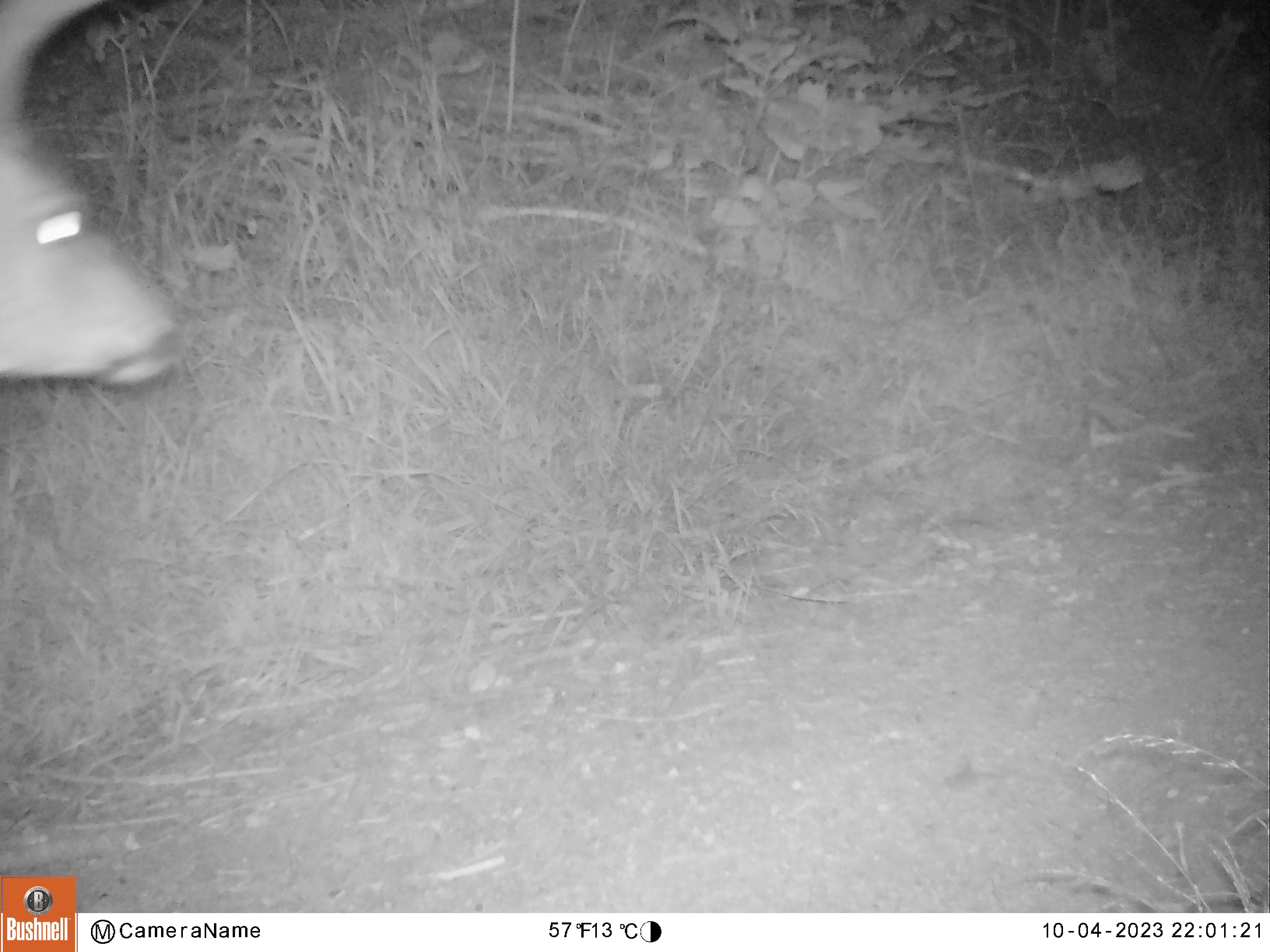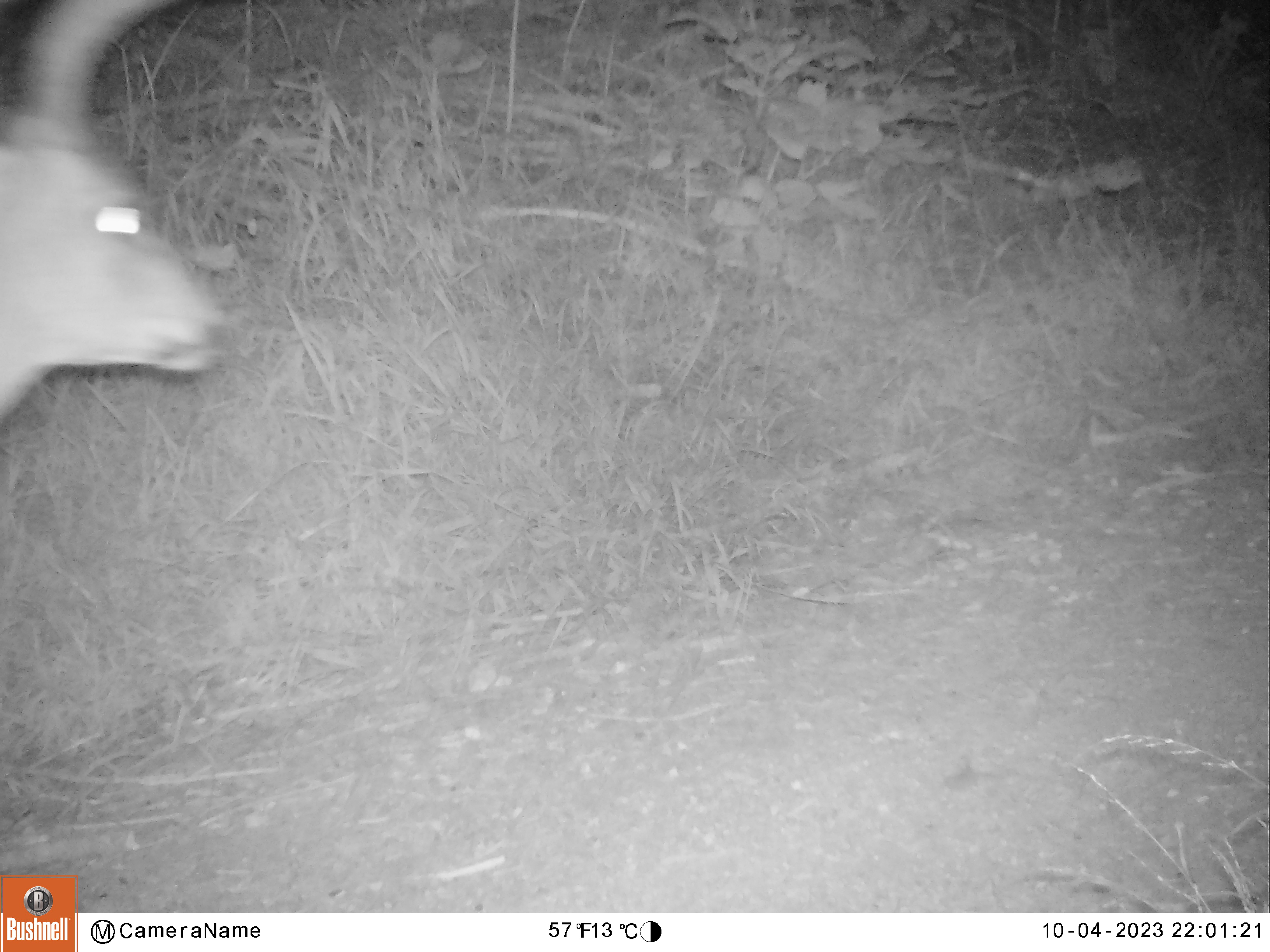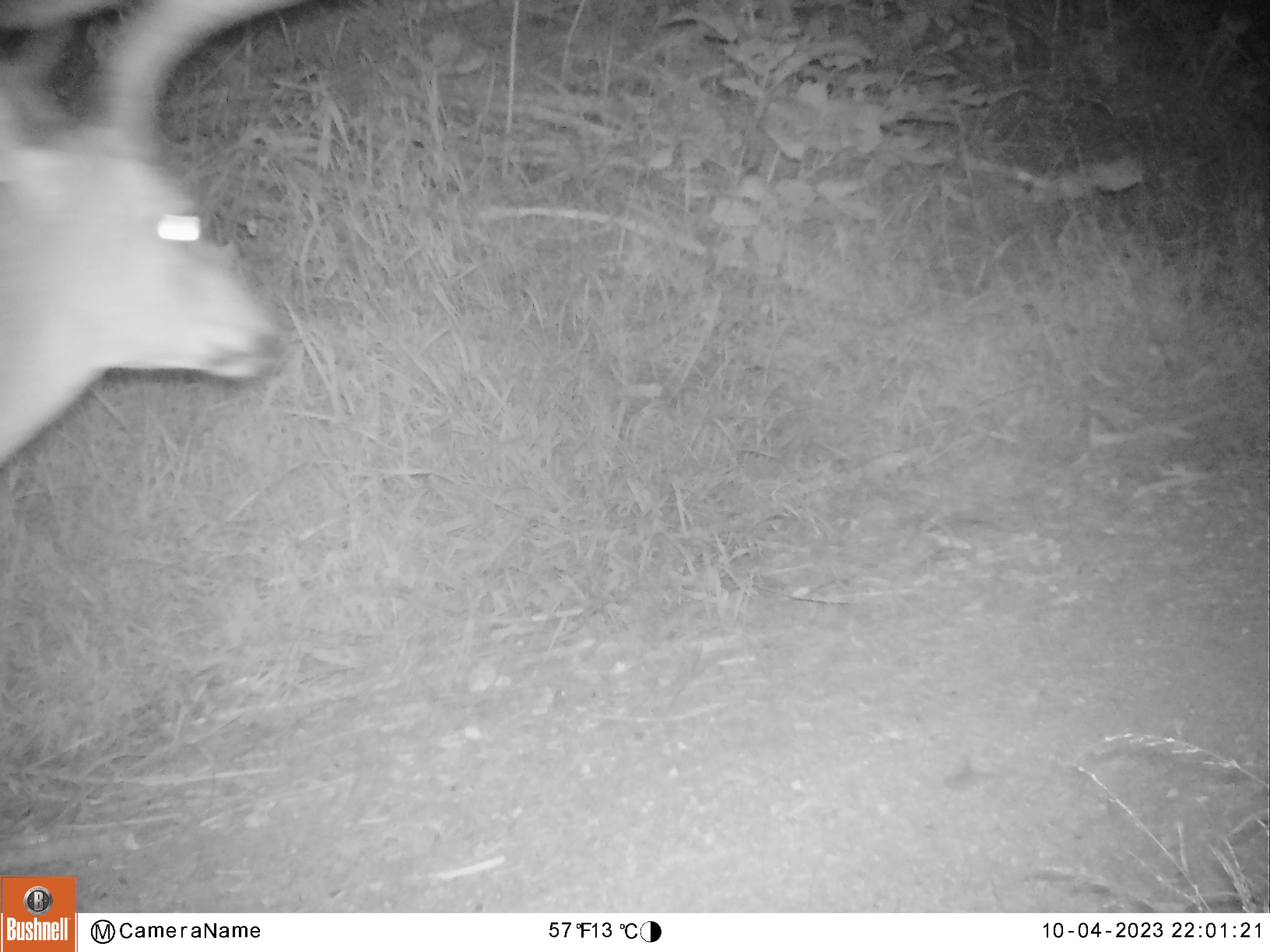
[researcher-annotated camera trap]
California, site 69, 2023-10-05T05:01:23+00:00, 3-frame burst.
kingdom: Animalia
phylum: Chordata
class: Mammalia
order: Artiodactyla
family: Cervidae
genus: Odocoileus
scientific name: Odocoileus hemionus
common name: mule deer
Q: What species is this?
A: Mule deer (Odocoileus hemionus).